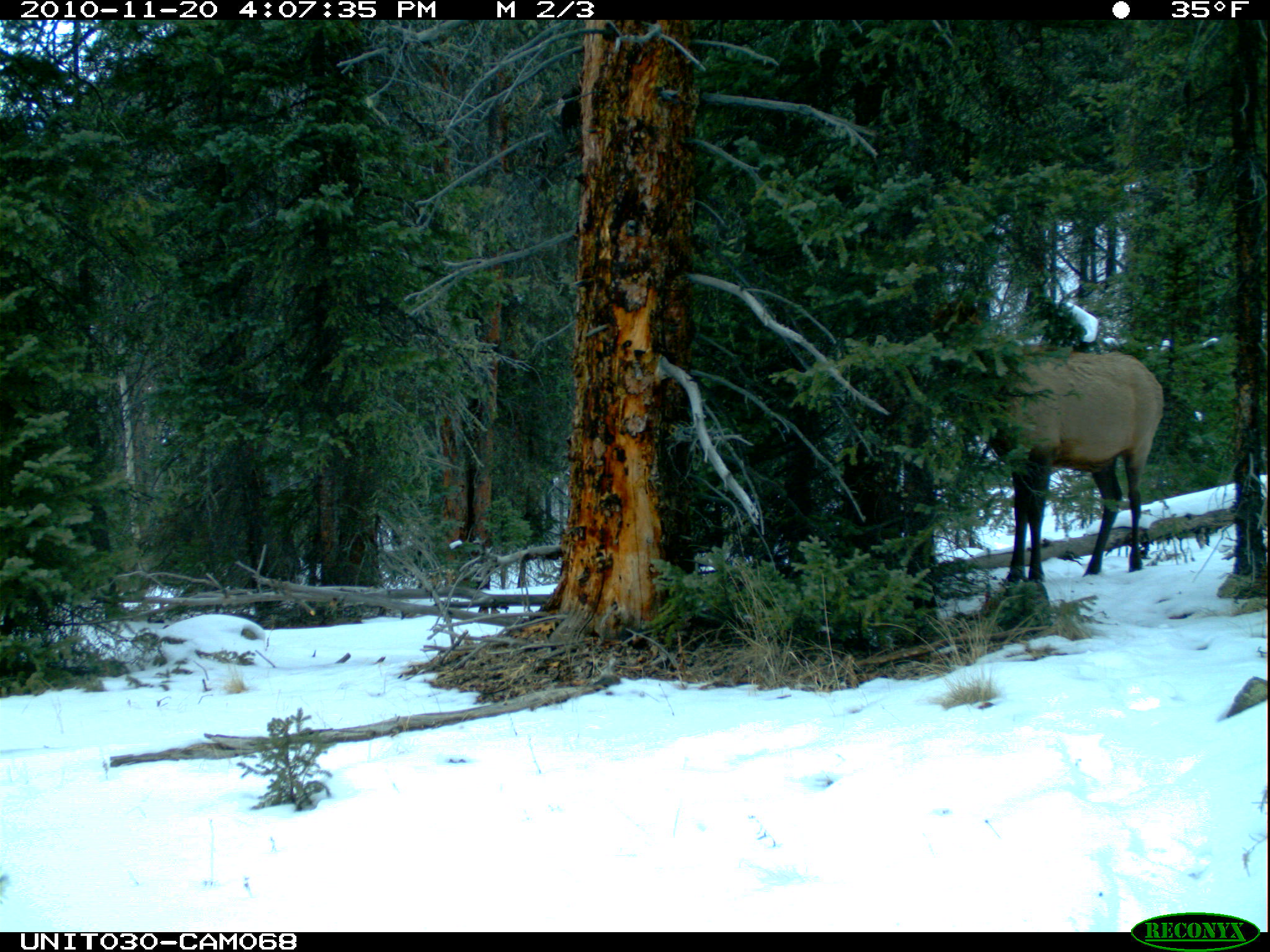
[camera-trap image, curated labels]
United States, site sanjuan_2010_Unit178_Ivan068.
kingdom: Animalia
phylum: Chordata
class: Mammalia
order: Artiodactyla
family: Cervidae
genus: Cervus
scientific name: Cervus elaphus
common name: red deer